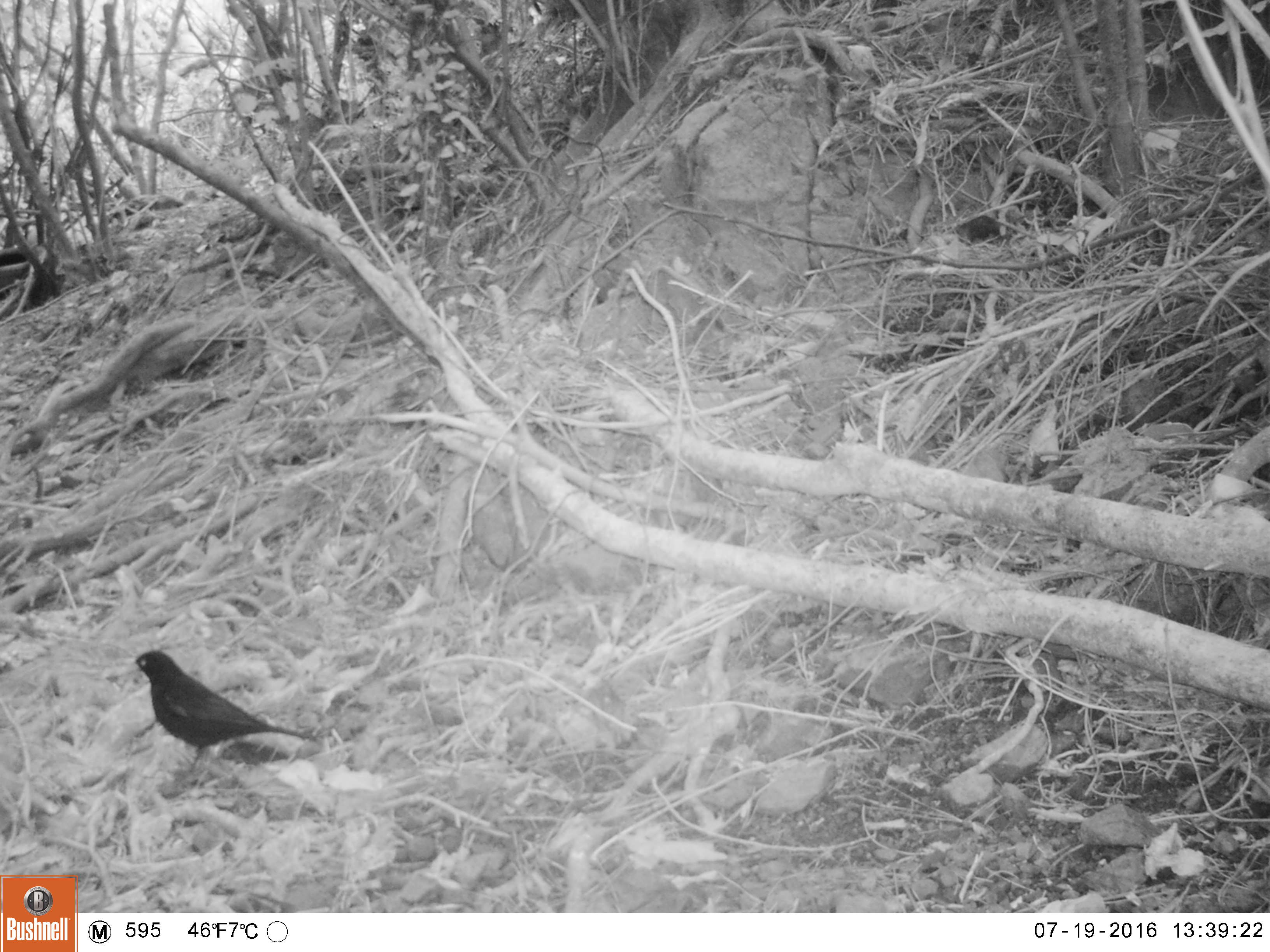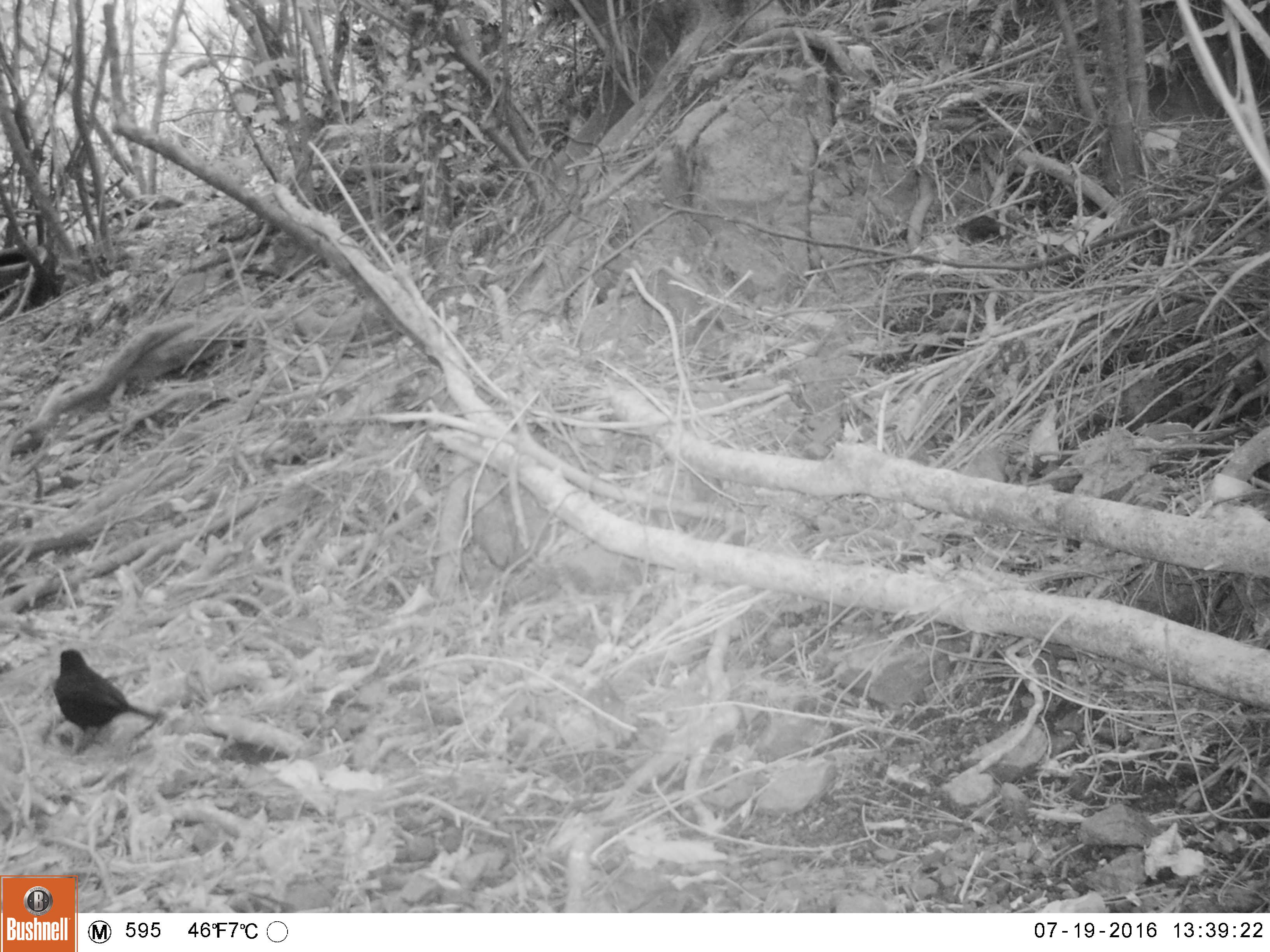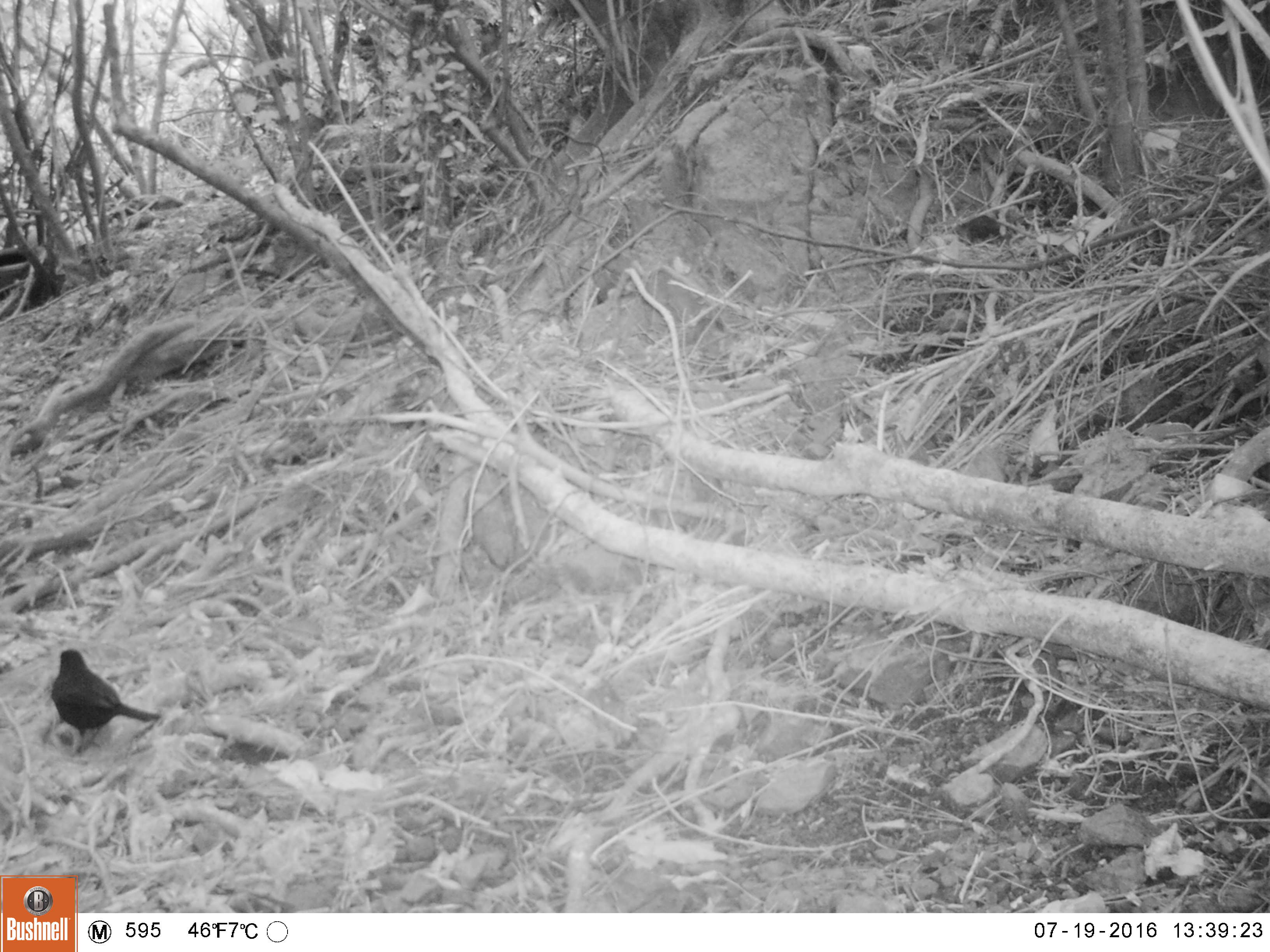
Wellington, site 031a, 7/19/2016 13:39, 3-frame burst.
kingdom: Animalia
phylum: Chordata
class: Aves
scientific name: Aves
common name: bird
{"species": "bird (Aves)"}